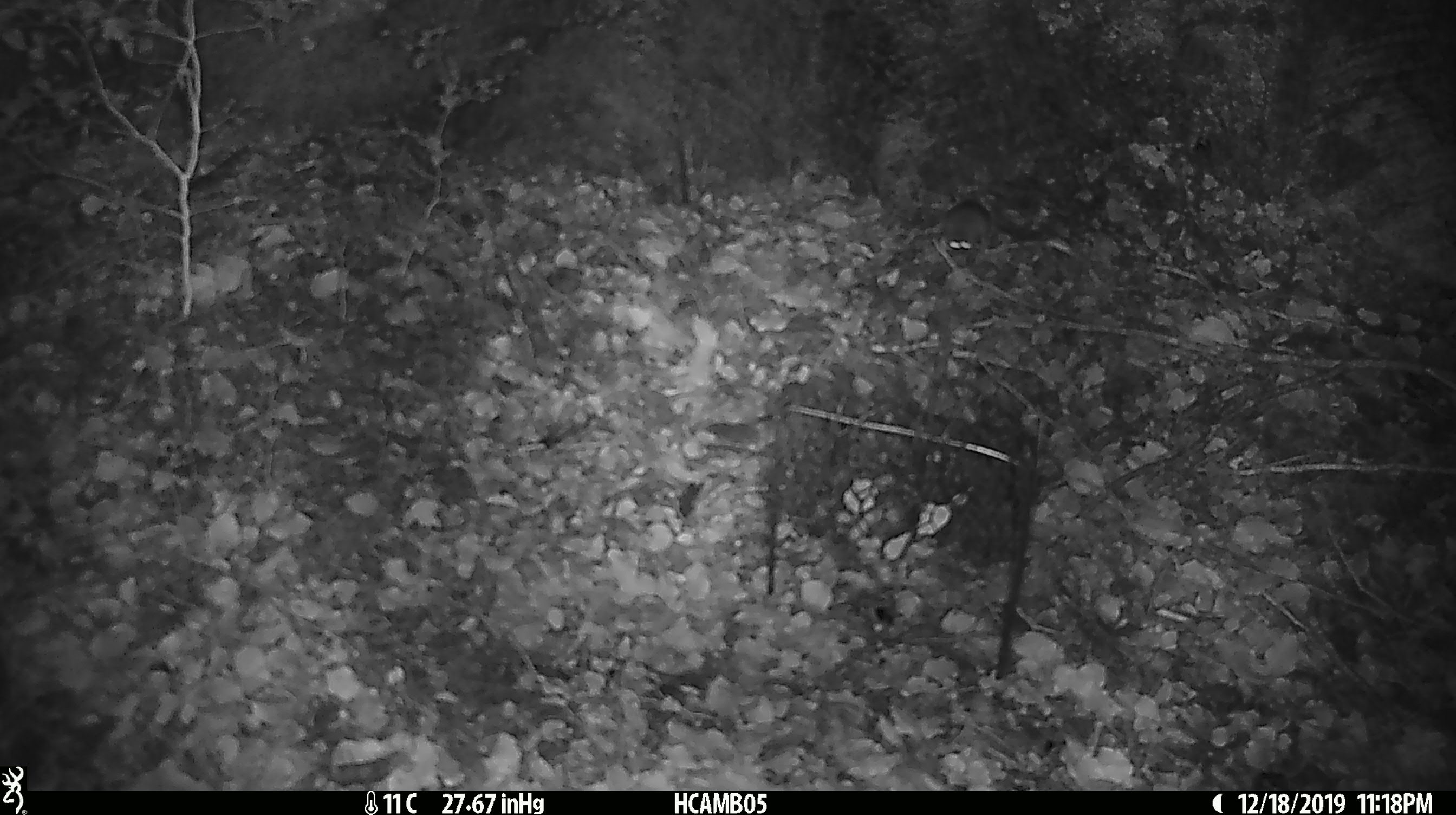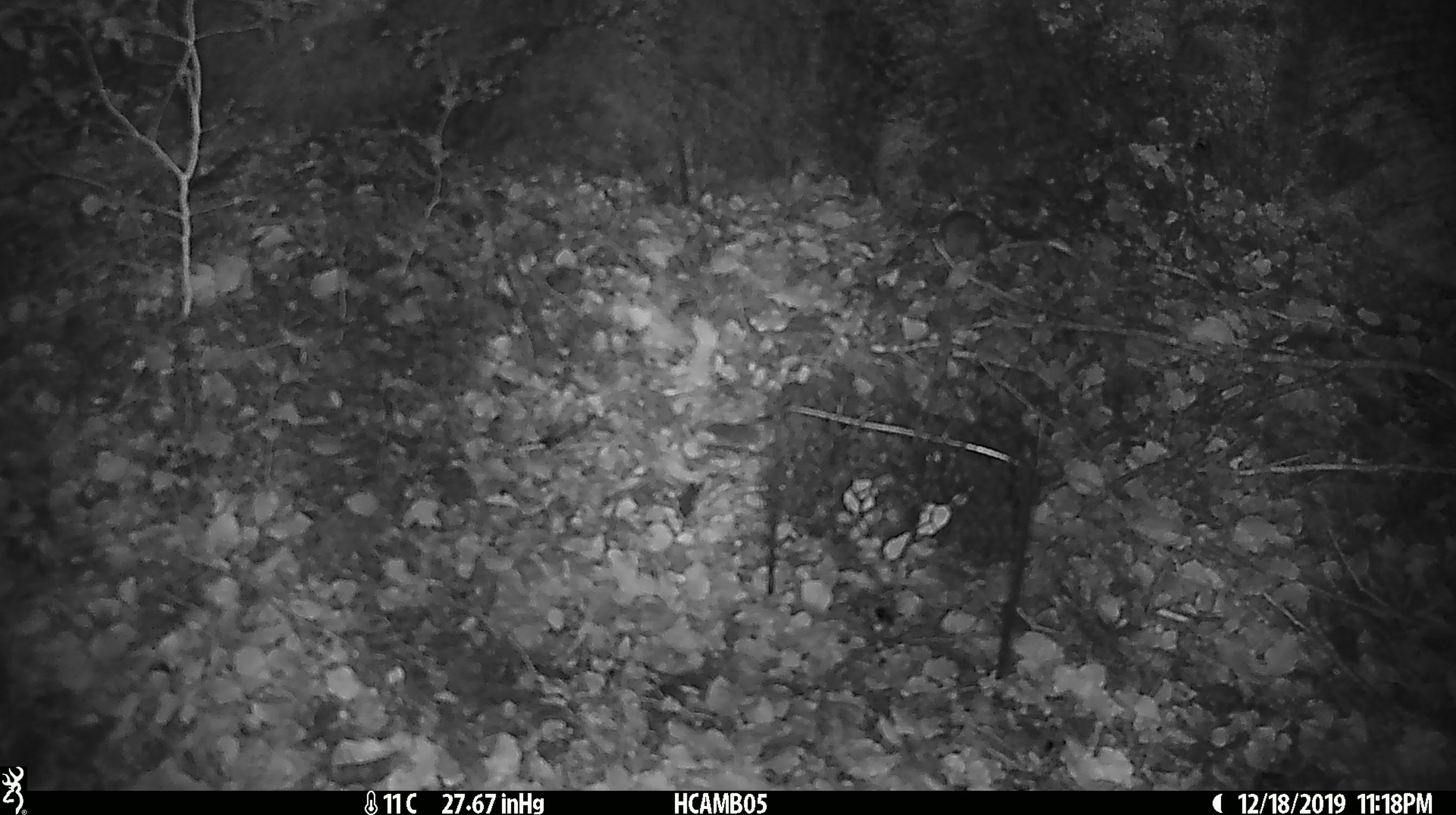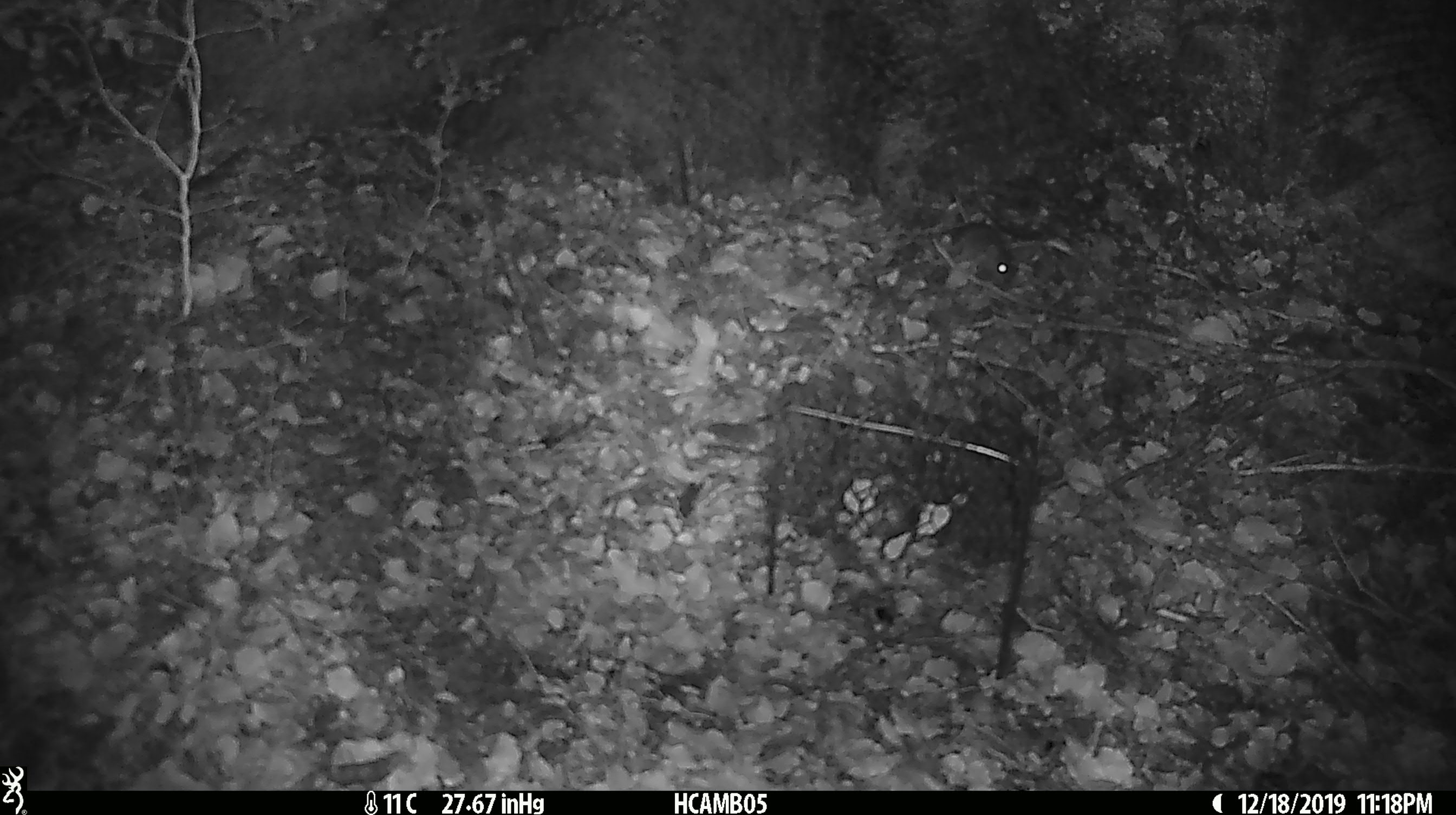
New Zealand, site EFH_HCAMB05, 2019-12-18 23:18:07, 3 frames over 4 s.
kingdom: Animalia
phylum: Chordata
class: Mammalia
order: Rodentia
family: Muridae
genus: Mus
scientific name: Mus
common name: mouse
Mouse (Mus).